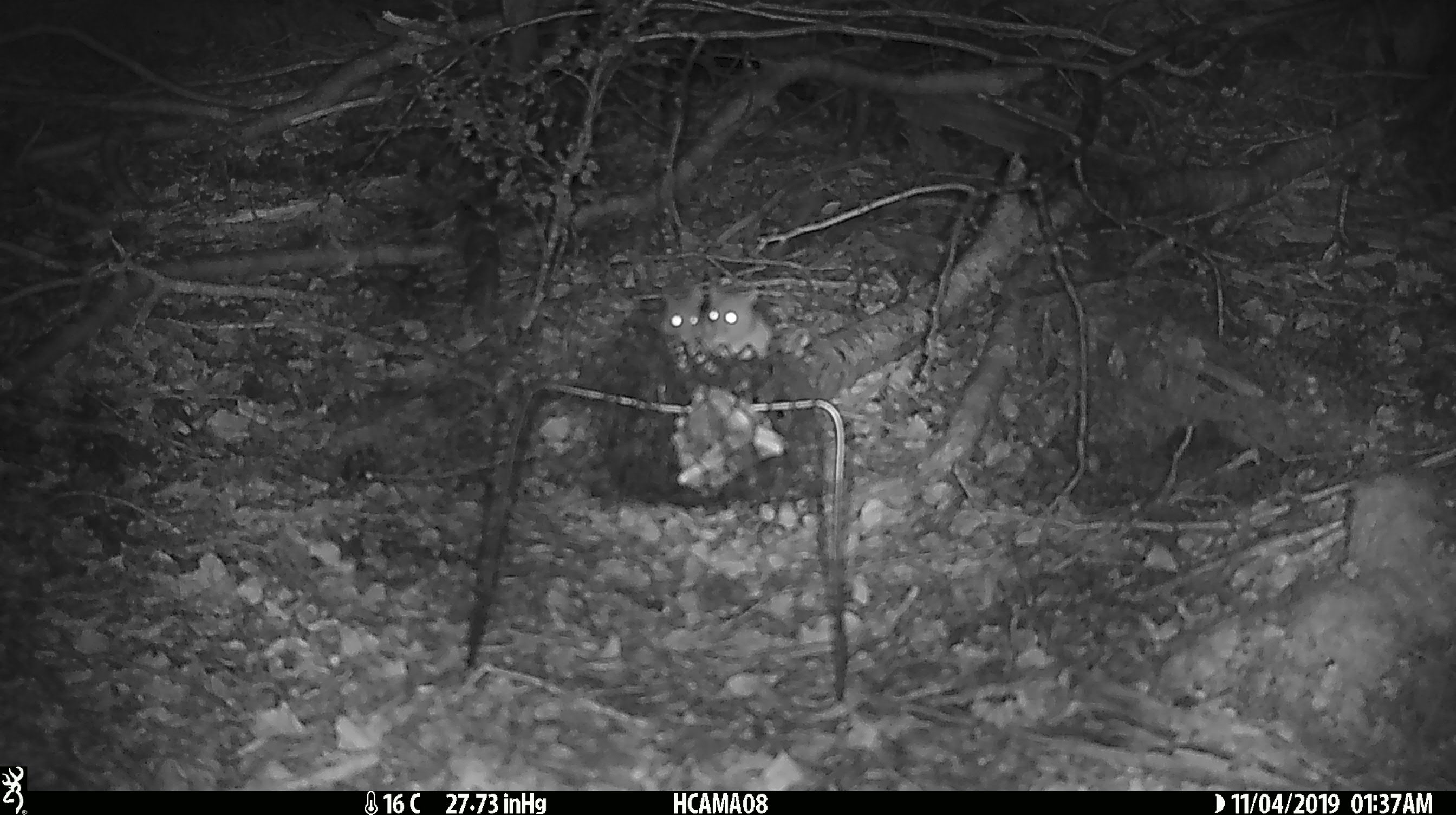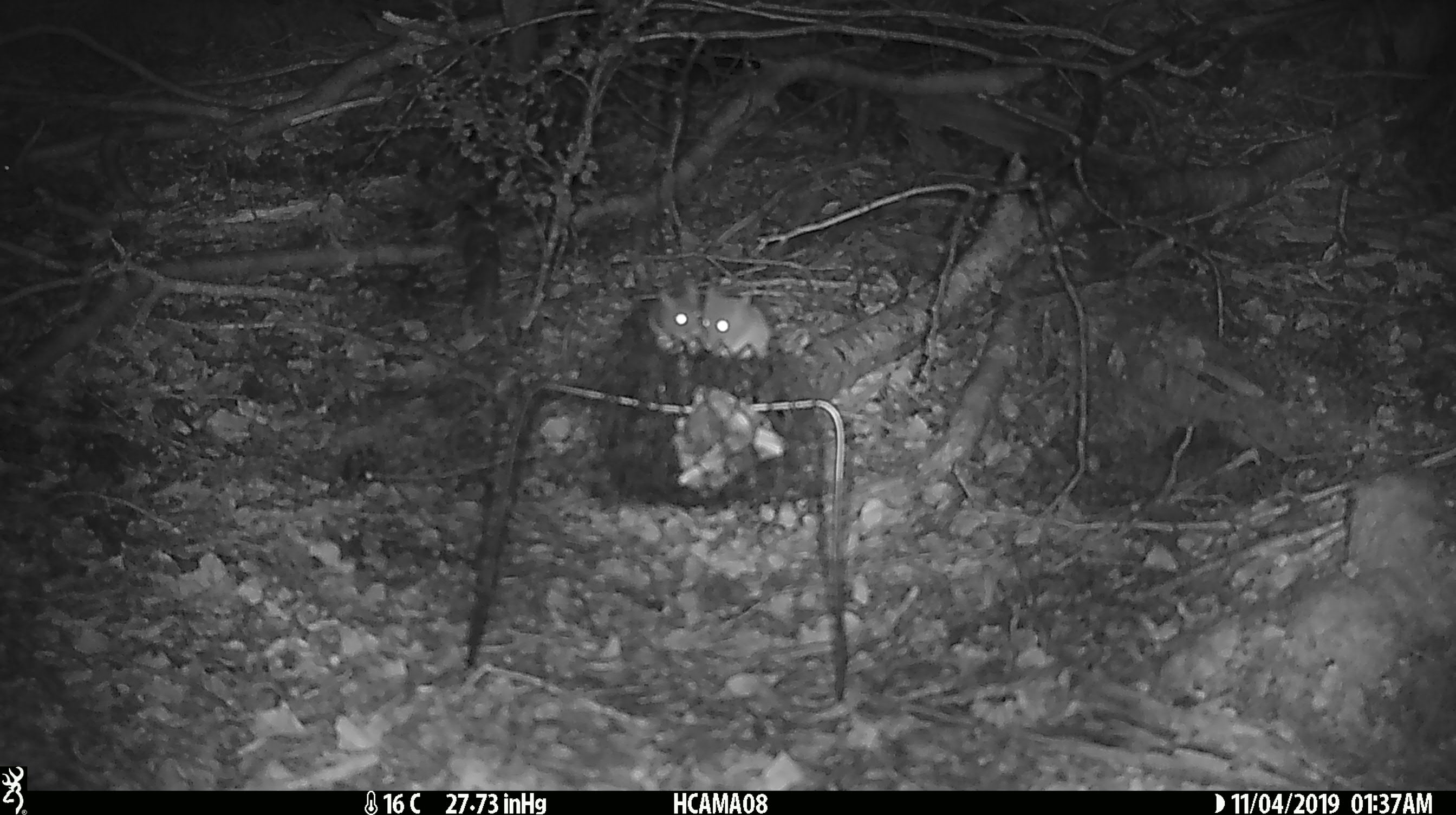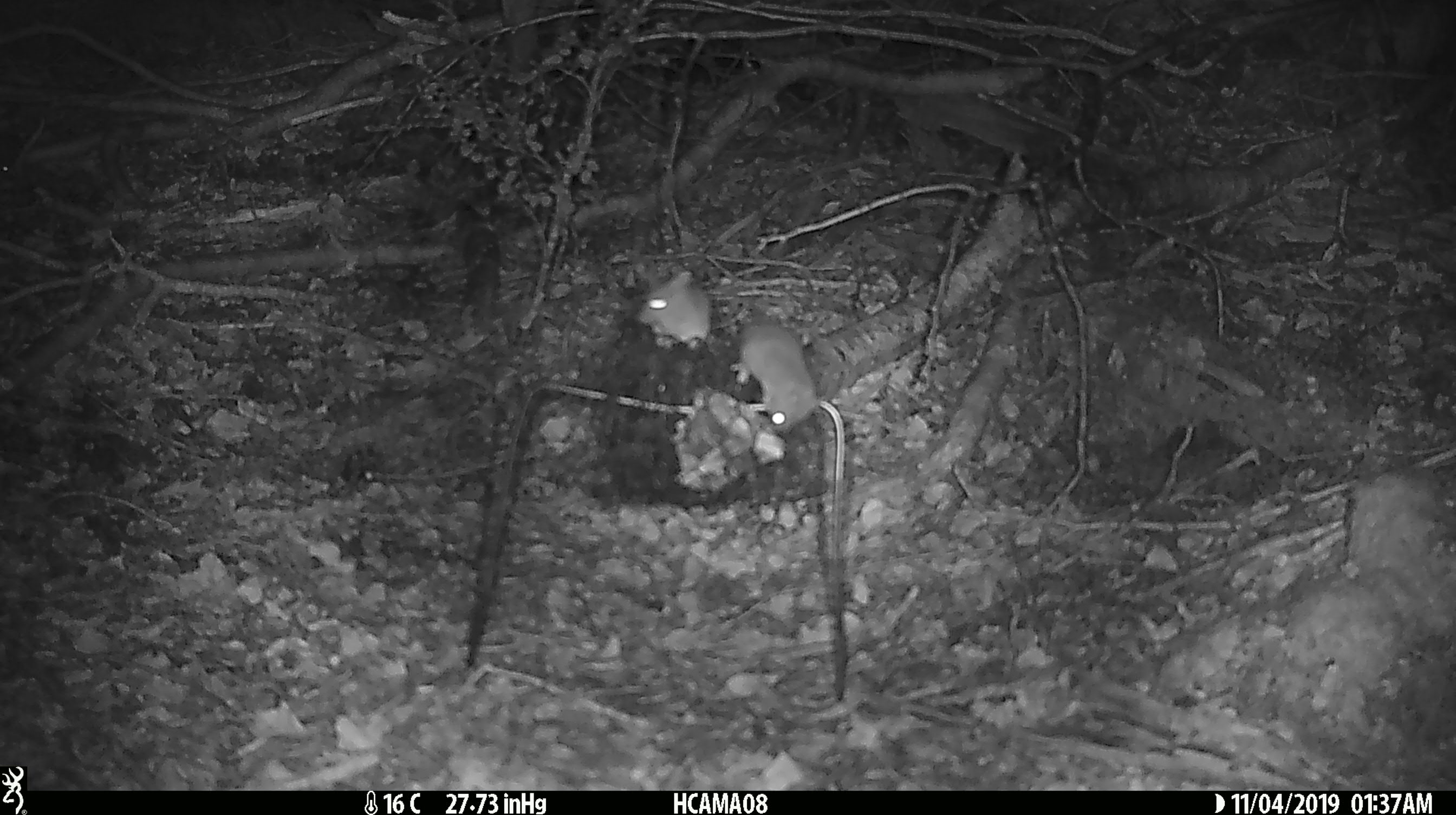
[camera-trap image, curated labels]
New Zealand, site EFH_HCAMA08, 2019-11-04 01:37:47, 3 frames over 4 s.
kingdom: Animalia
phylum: Chordata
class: Mammalia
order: Rodentia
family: Muridae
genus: Mus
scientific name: Mus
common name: mouse